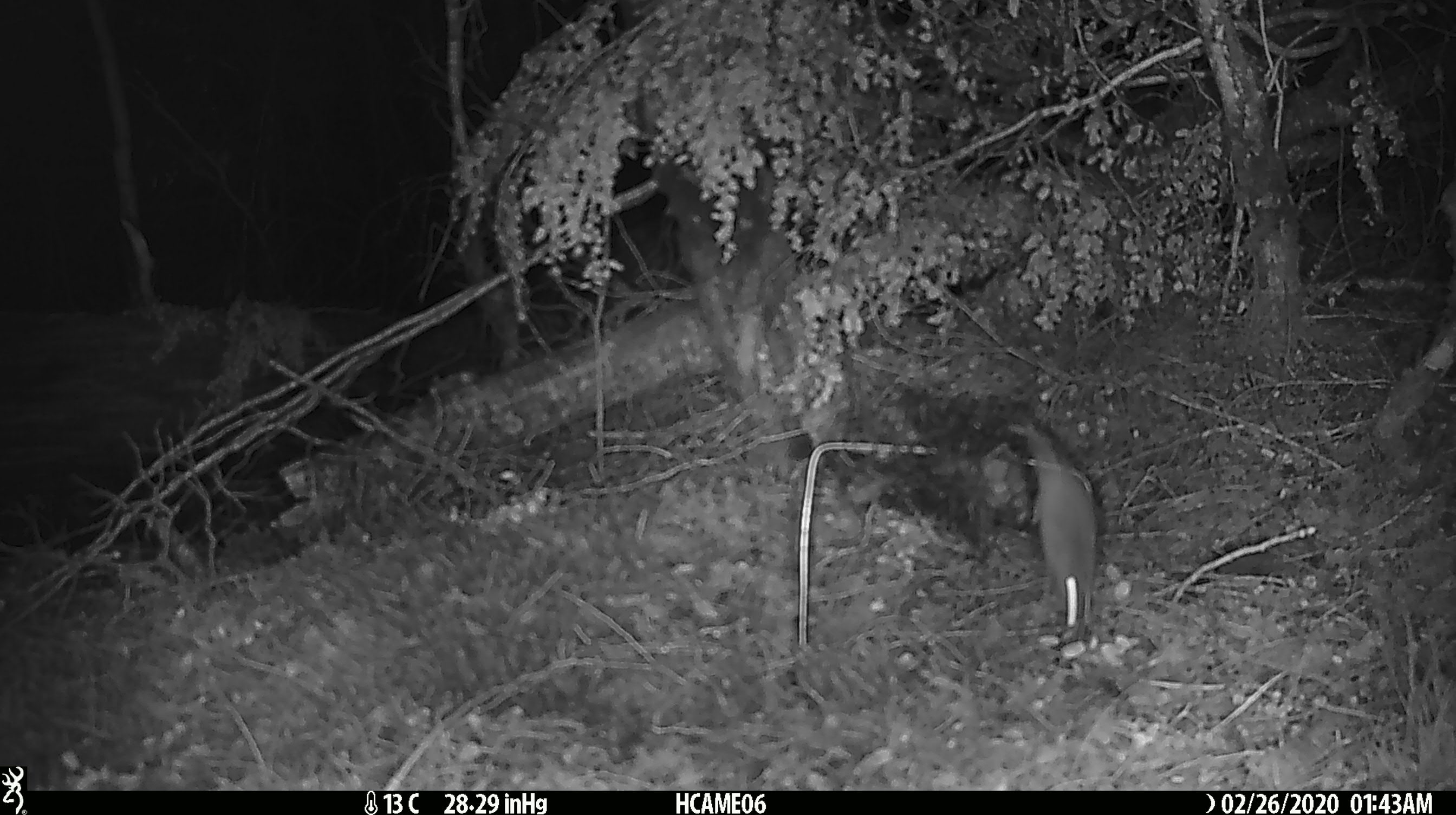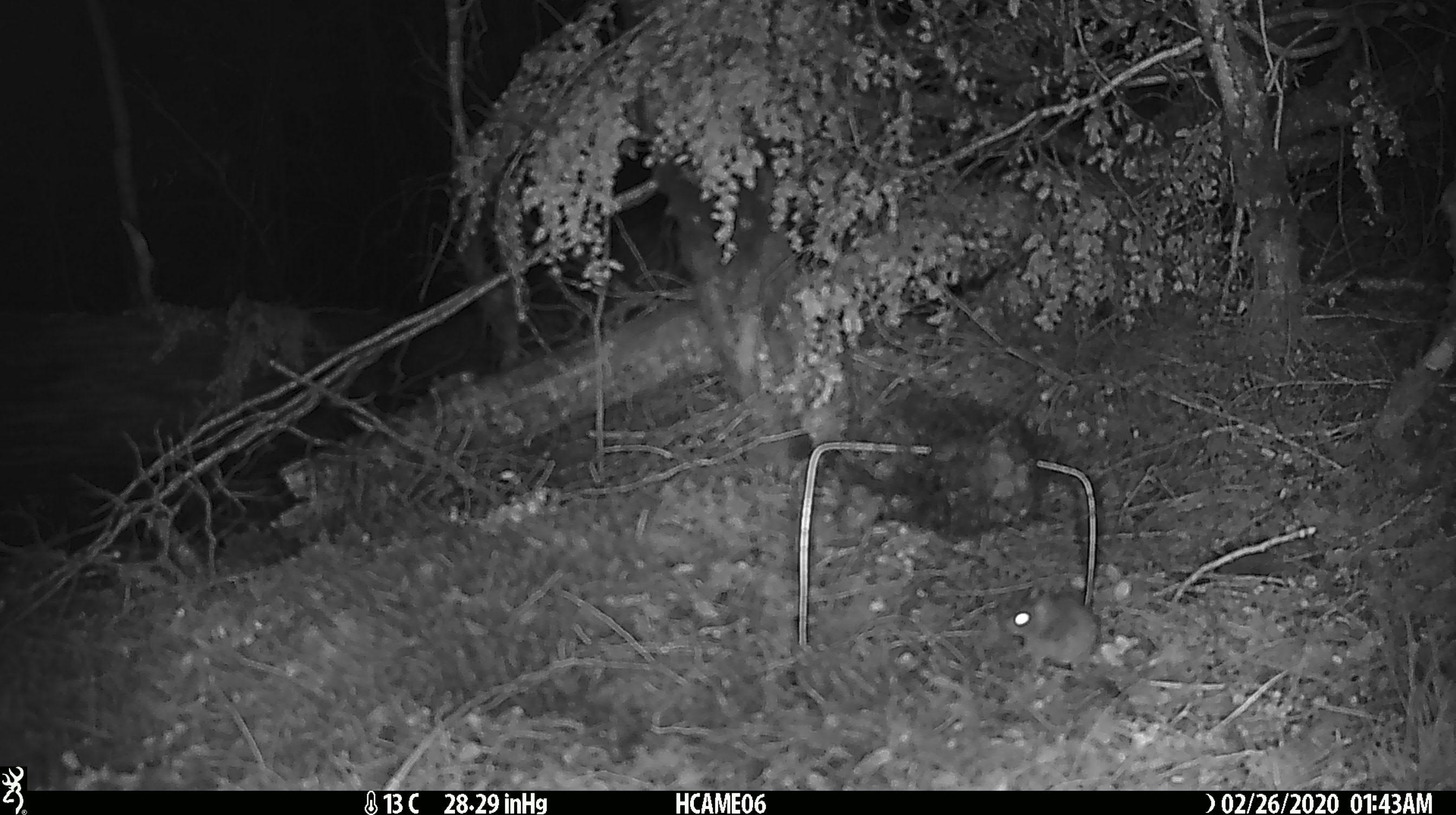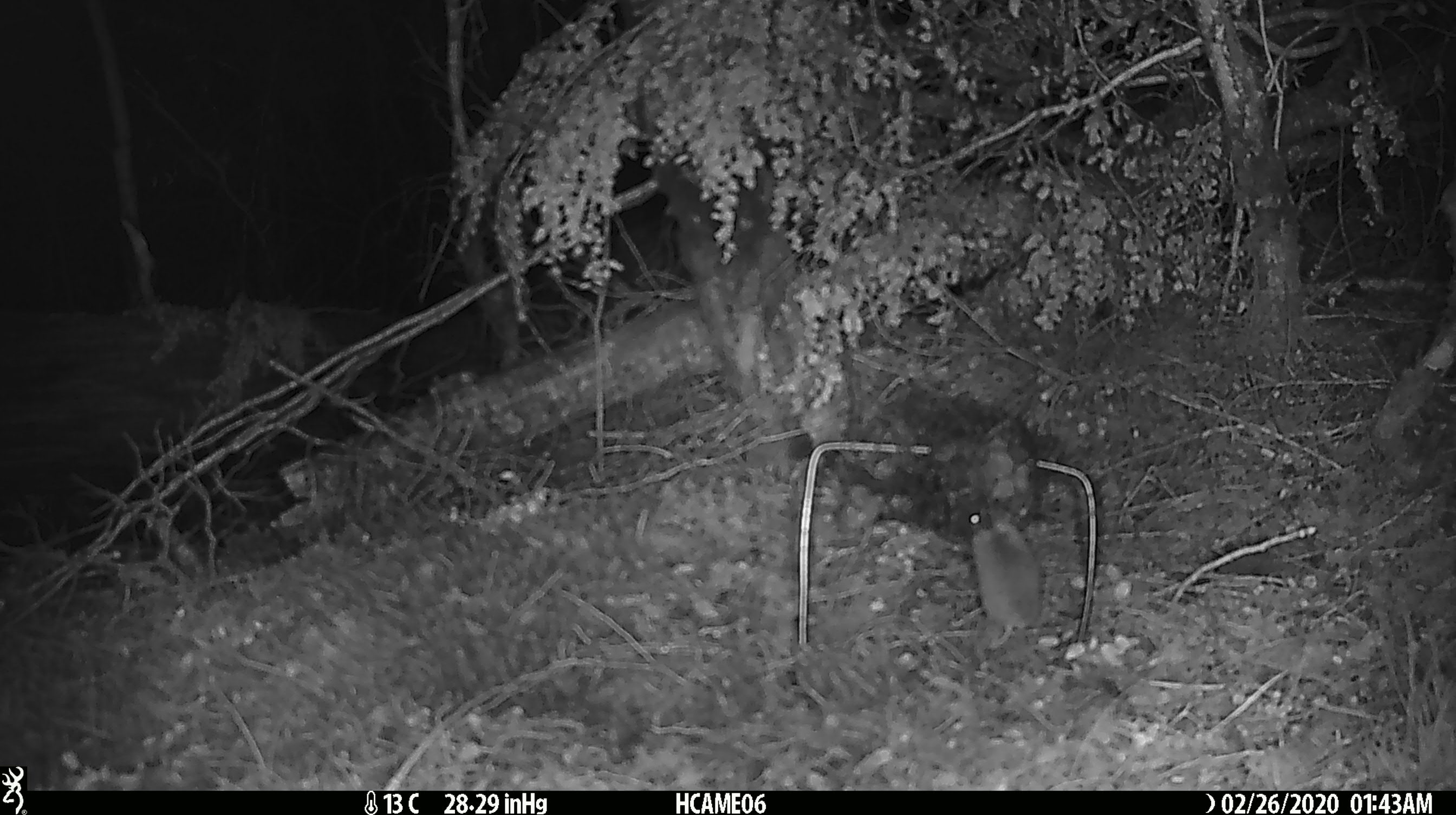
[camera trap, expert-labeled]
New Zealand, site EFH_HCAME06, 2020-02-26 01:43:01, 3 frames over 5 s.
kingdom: Animalia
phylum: Chordata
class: Mammalia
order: Rodentia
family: Muridae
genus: Mus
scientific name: Mus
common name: mouse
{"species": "mouse (Mus)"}